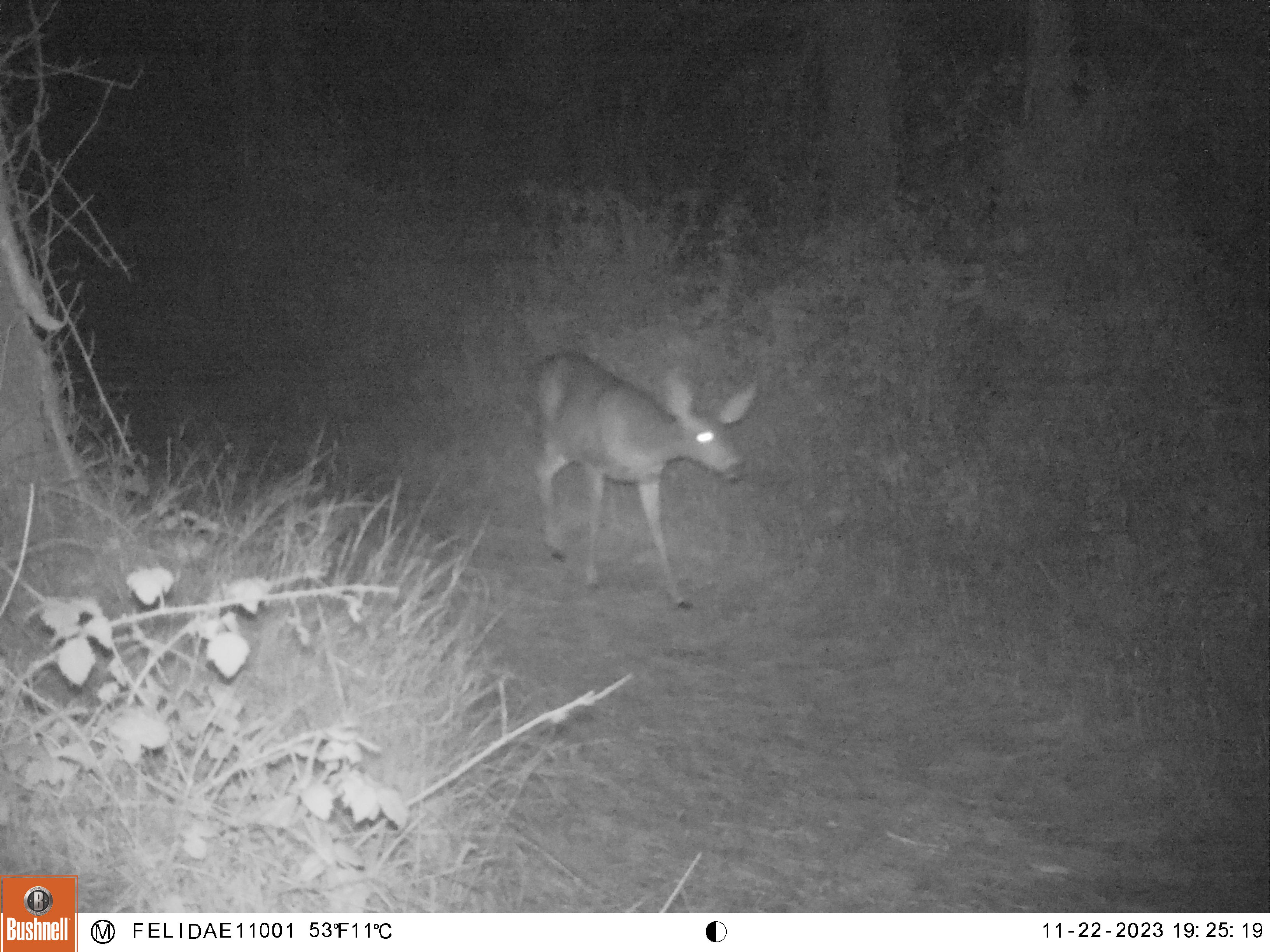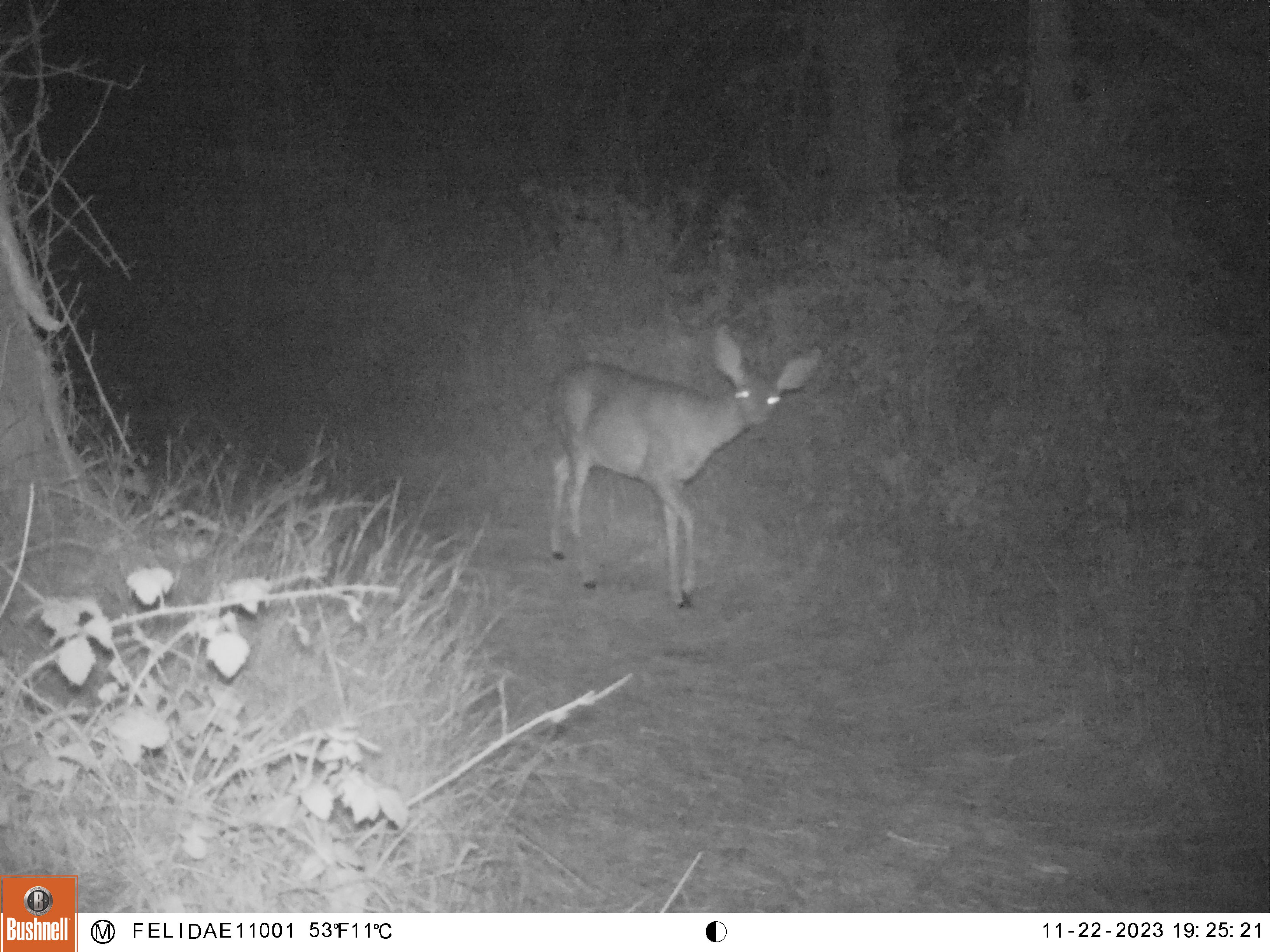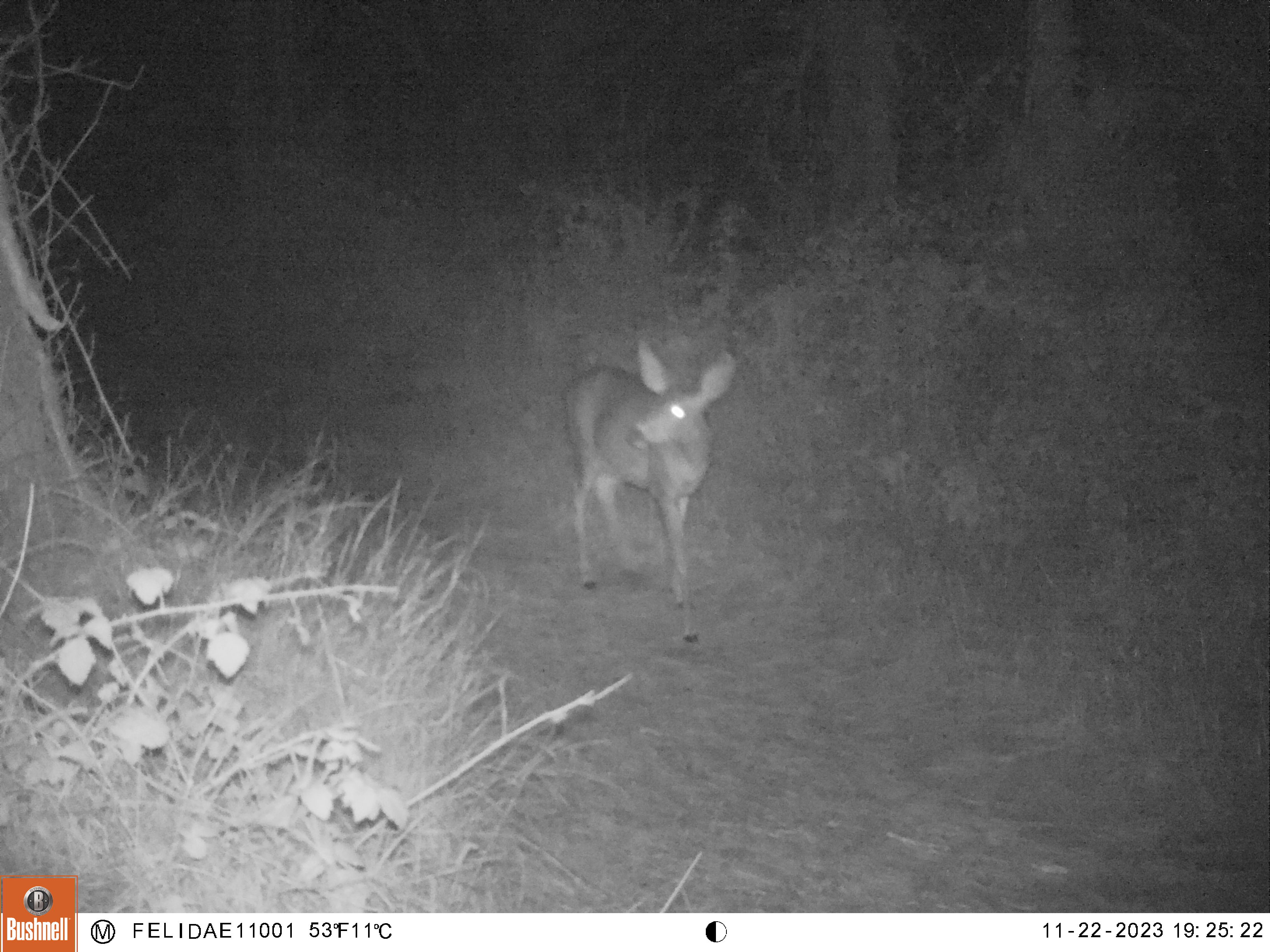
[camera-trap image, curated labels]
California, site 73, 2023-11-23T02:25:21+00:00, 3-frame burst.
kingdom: Animalia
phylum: Chordata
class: Mammalia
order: Artiodactyla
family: Cervidae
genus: Odocoileus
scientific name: Odocoileus hemionus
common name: mule deer